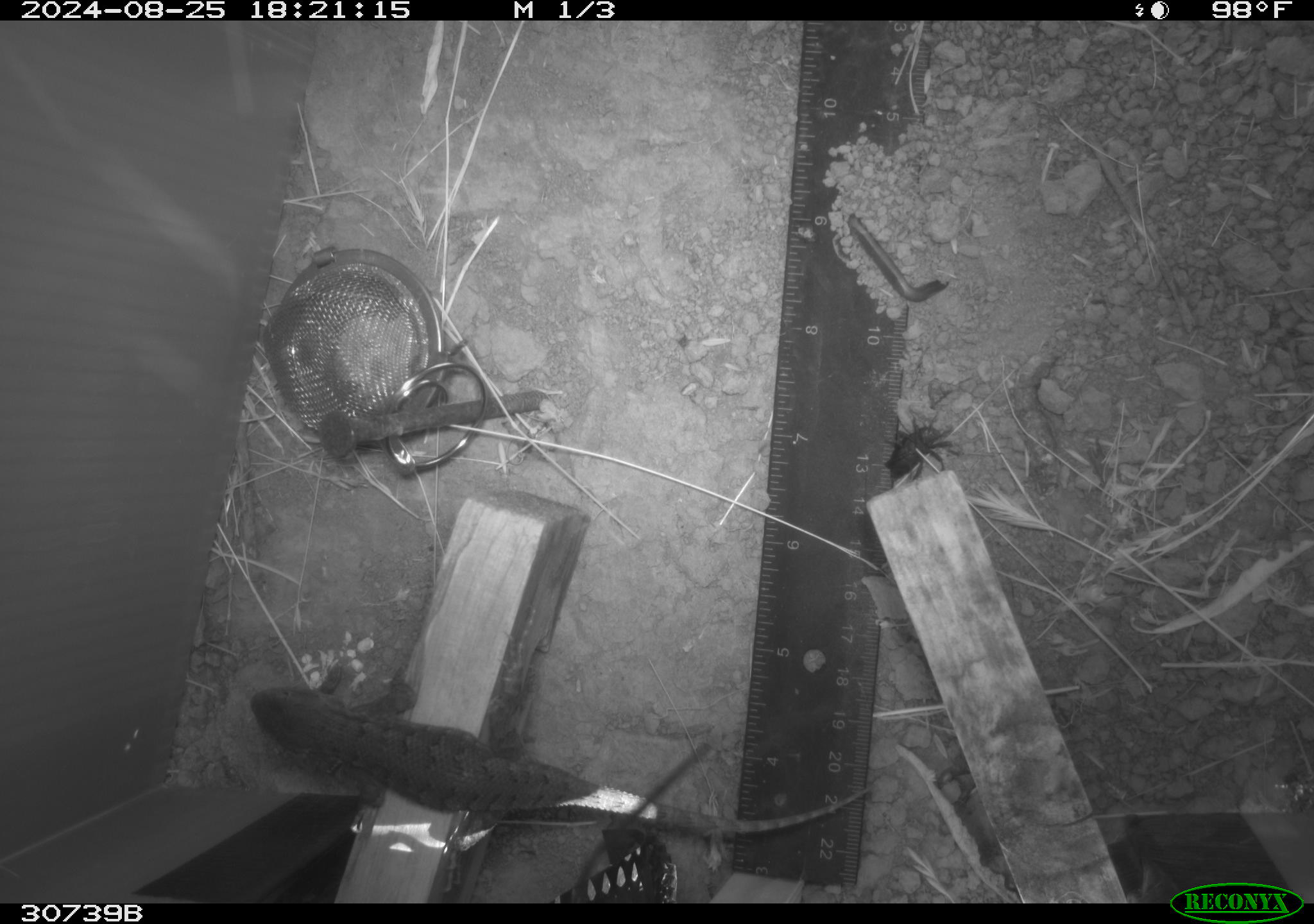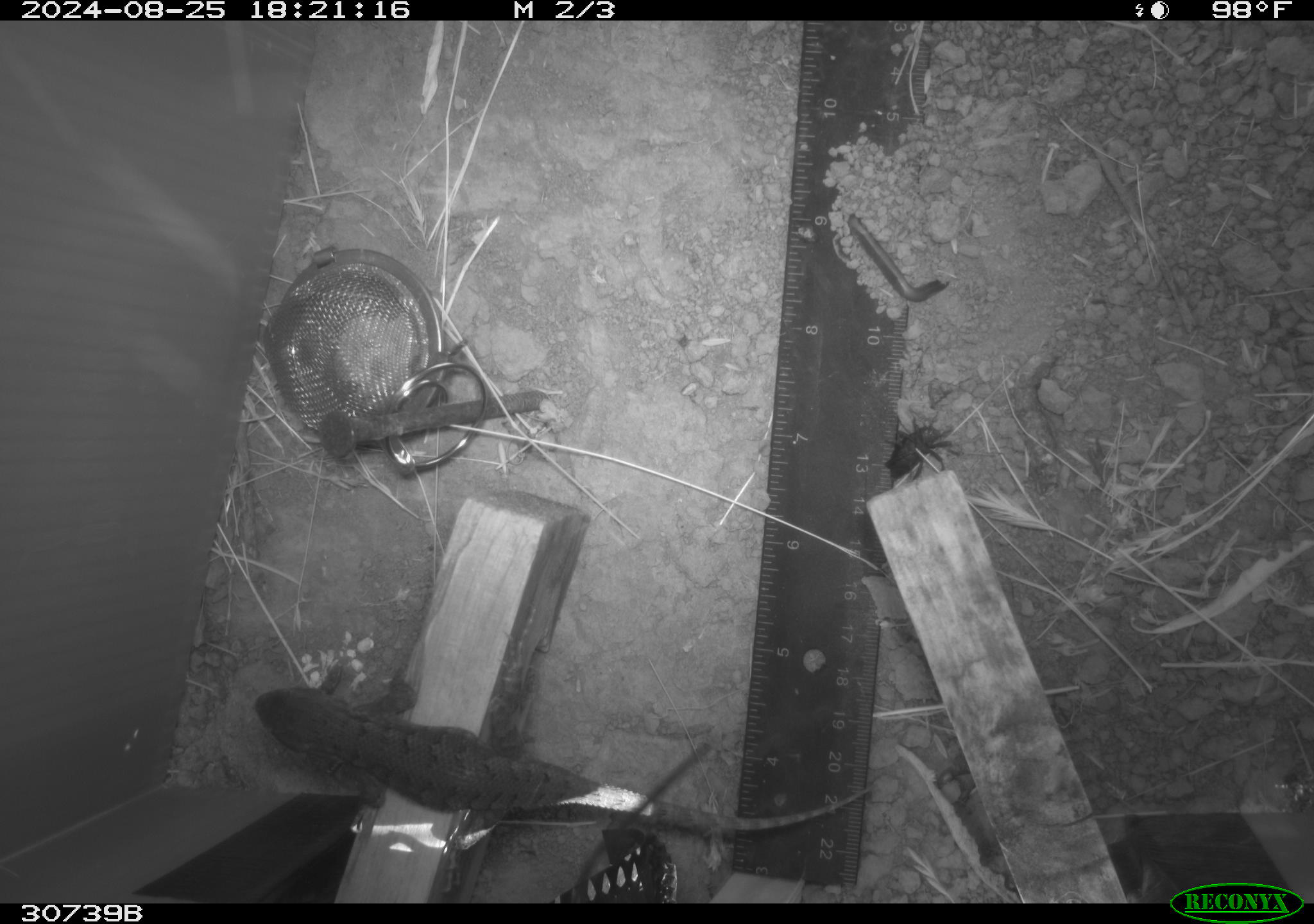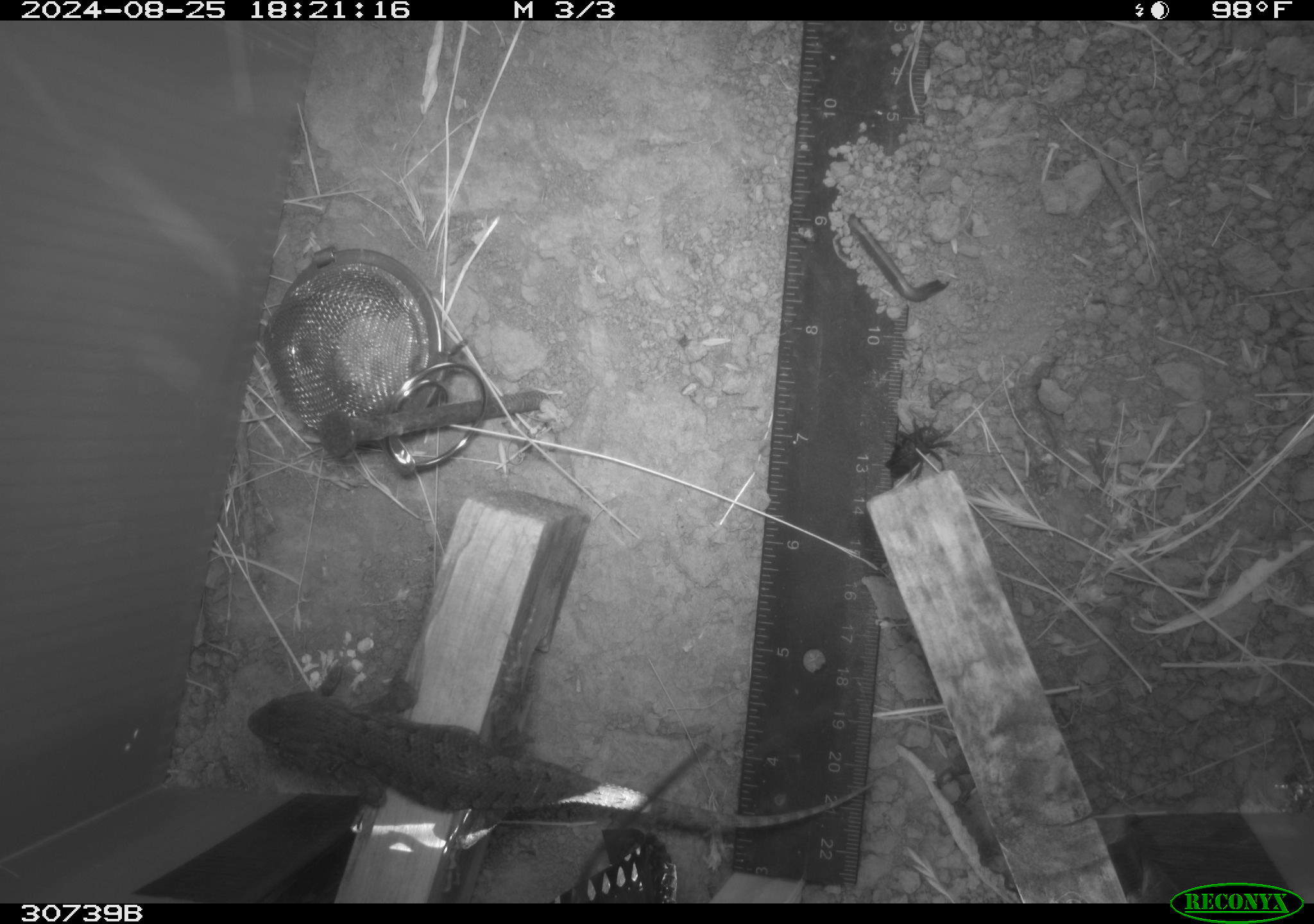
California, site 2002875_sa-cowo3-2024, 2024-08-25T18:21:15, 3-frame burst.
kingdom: Animalia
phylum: Chordata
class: Reptilia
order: Squamata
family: Phrynosomatidae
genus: Sceloporus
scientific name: Sceloporus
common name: spiny lizards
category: sceloporus species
Sceloporus species (spiny lizards) (Sceloporus).